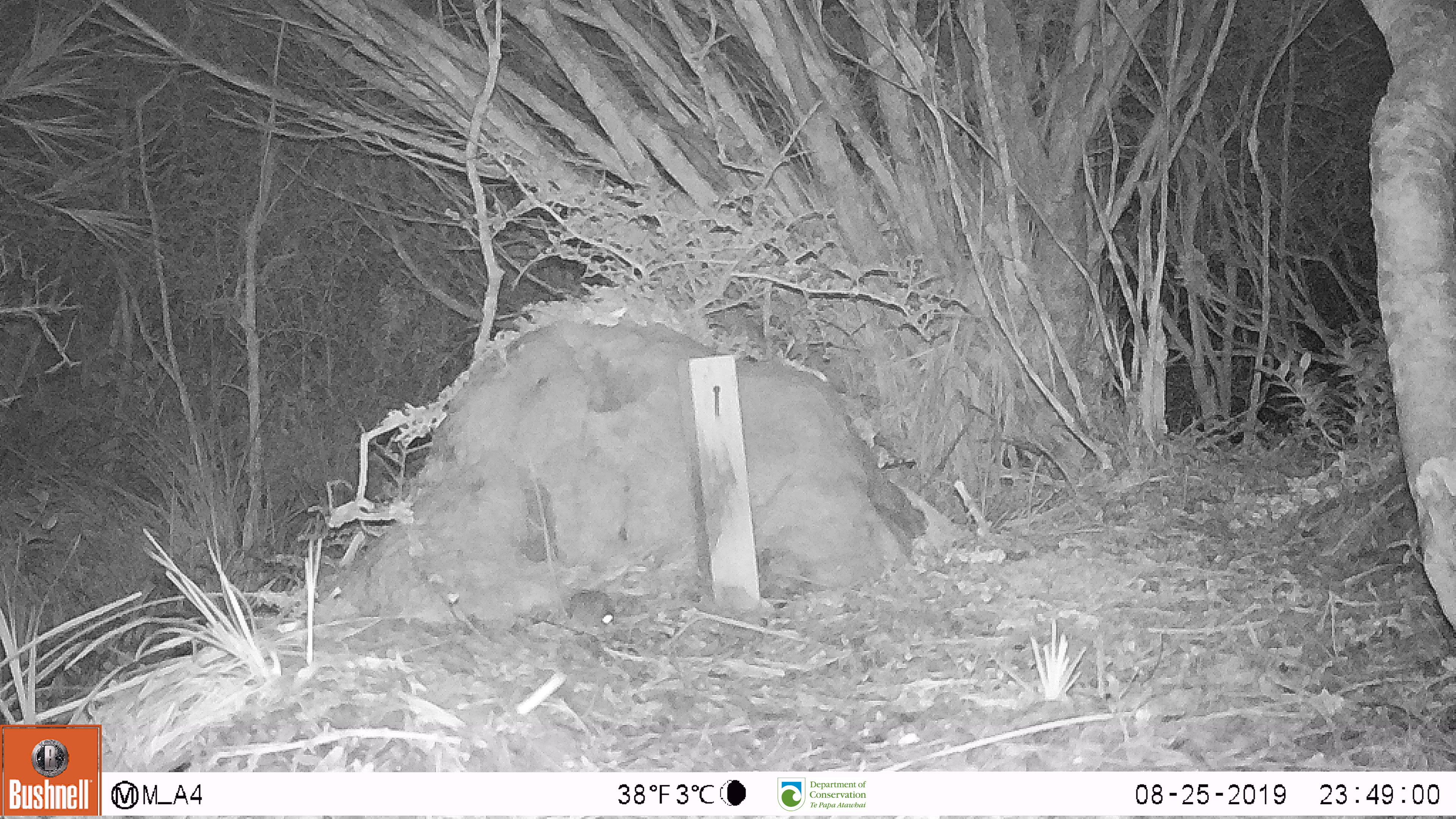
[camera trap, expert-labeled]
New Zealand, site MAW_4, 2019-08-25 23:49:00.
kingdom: Animalia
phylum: Chordata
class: Mammalia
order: Rodentia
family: Muridae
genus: Mus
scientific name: Mus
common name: mouse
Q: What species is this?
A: Mouse (Mus).